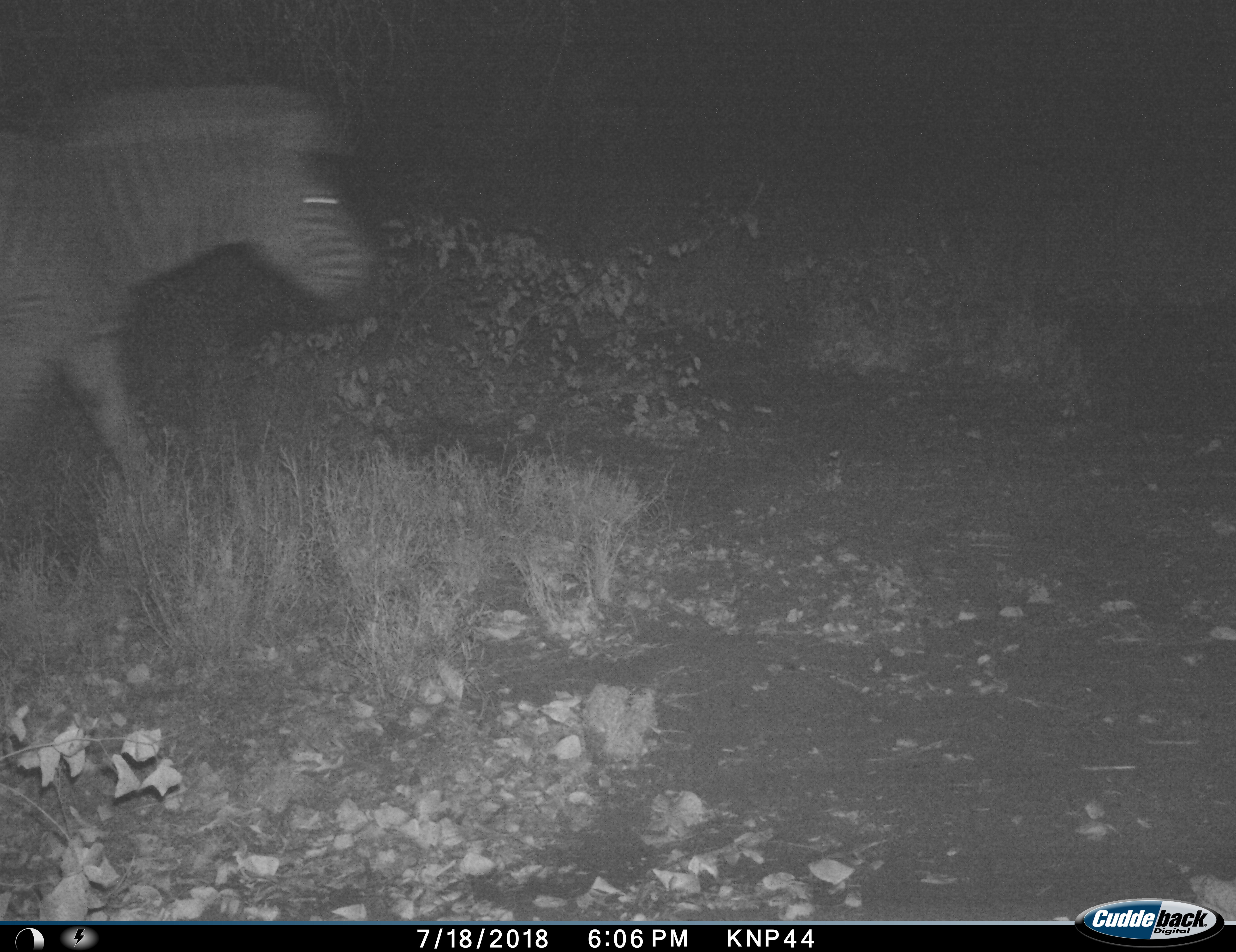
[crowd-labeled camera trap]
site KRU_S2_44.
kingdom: Animalia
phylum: Chordata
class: Mammalia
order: Perissodactyla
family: Equidae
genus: Equus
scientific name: Equus quagga burchellii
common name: burchell's zebra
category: zebraburchells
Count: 1.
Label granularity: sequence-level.